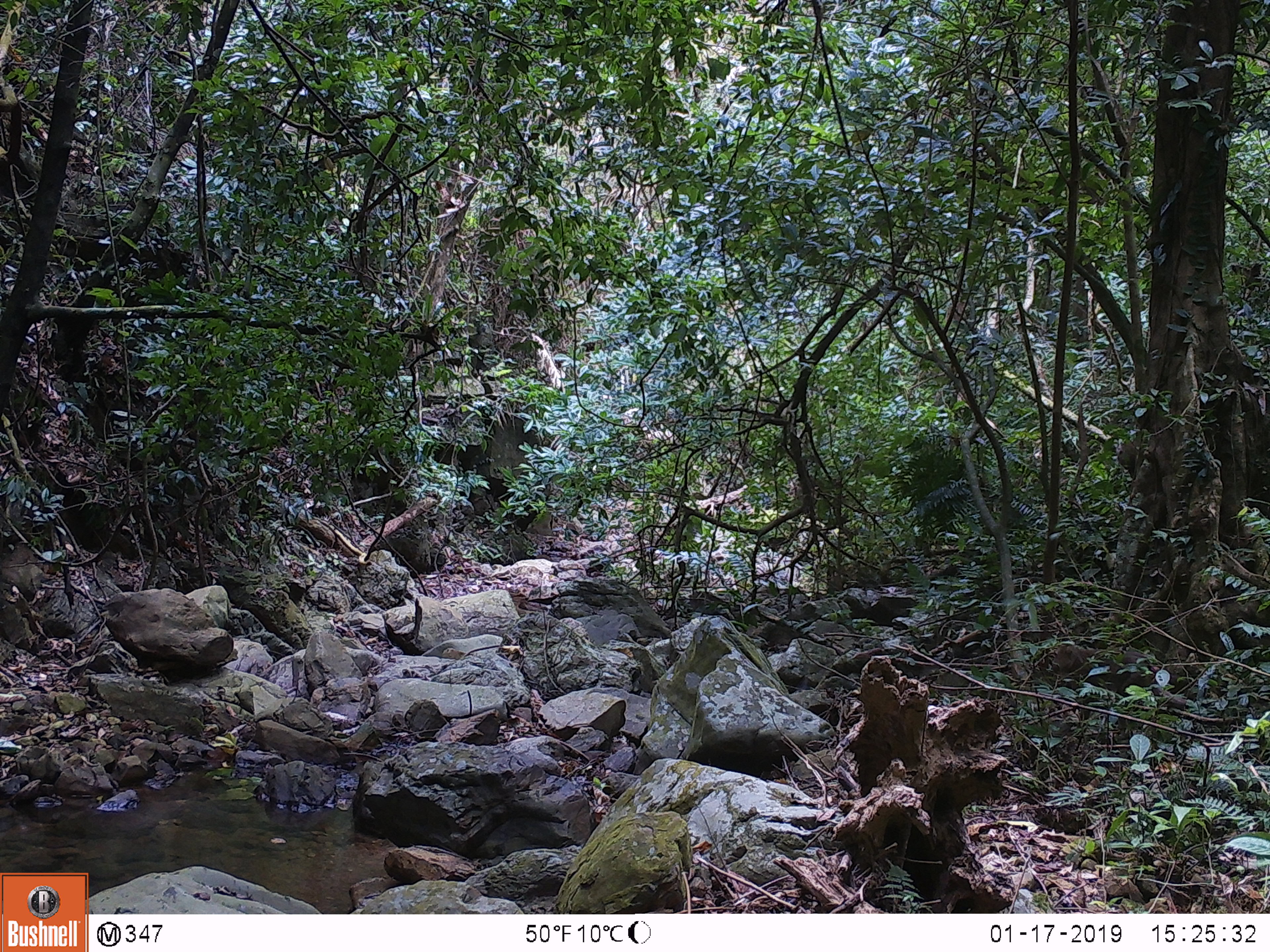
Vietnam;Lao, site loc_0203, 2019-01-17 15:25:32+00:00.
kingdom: Animalia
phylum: Chordata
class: Mammalia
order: Primates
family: Cercopithecidae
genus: Macaca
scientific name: Macaca nemestrina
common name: pig-tailed macaque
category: pig tailed macaque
Pig tailed macaque (pig-tailed macaque) (Macaca nemestrina). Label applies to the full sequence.